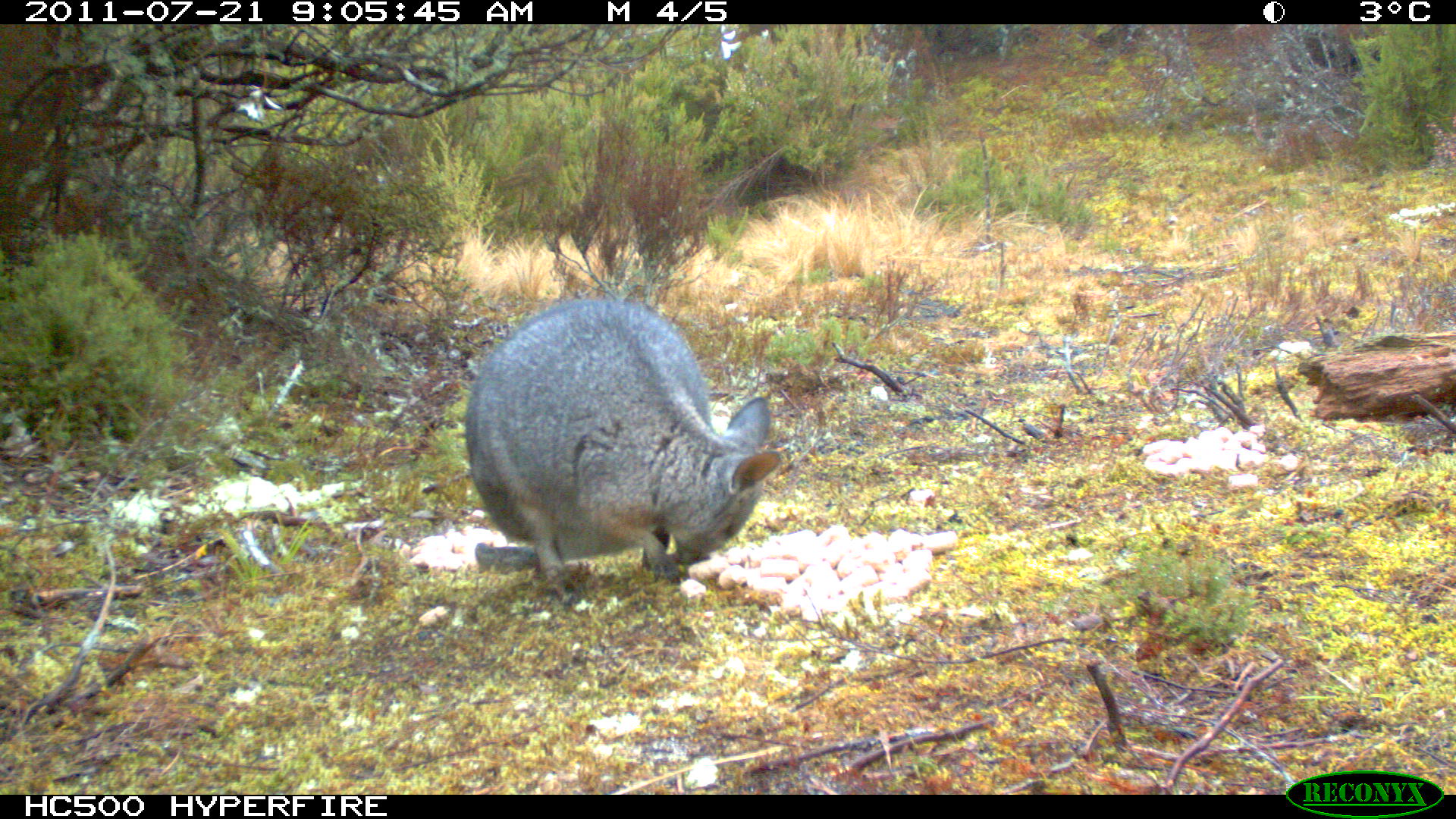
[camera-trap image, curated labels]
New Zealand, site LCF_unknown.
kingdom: Animalia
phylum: Chordata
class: Mammalia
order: Diprotodontia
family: Macropodidae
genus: Notamacropus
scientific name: Notamacropus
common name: wallaby